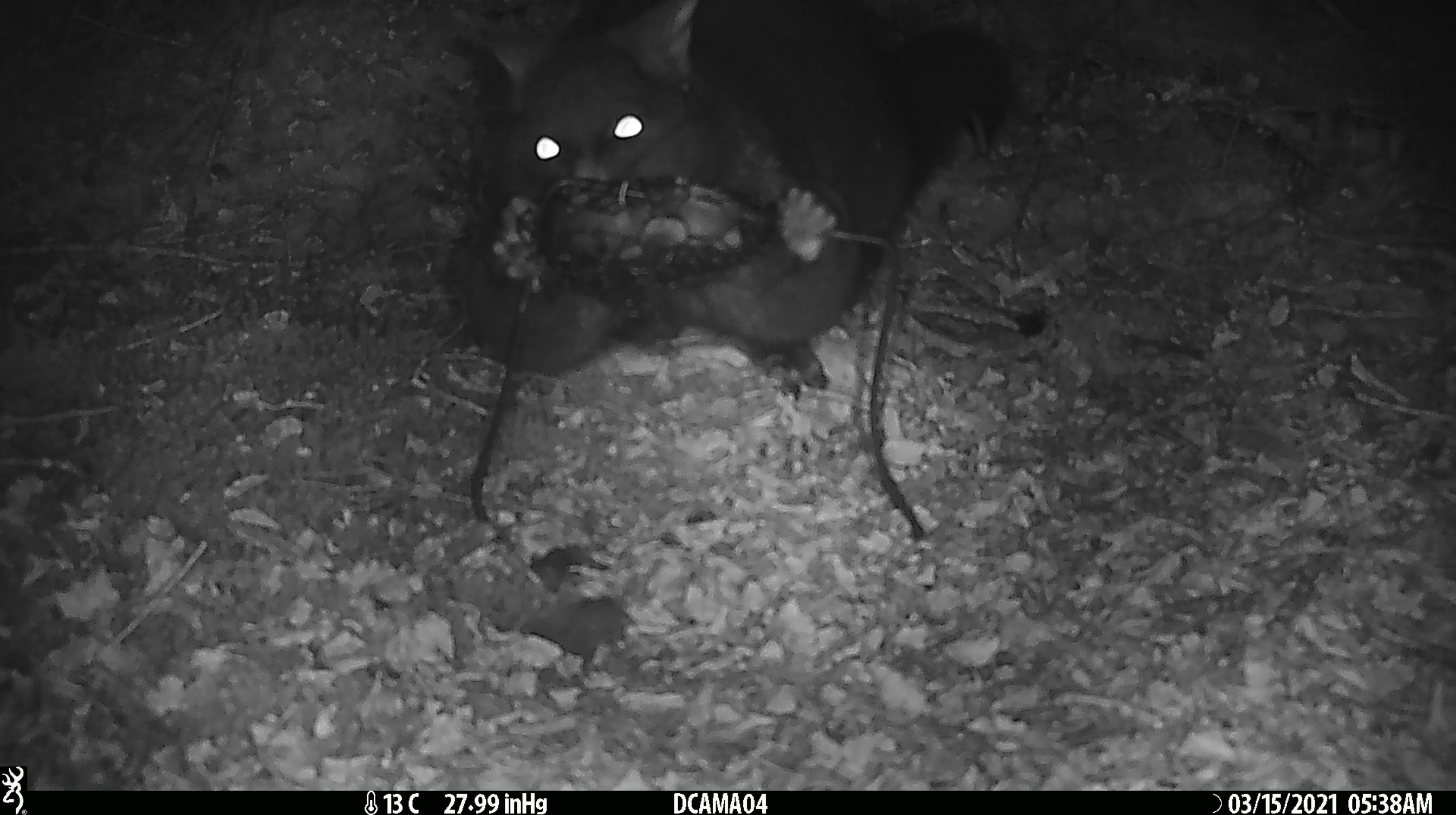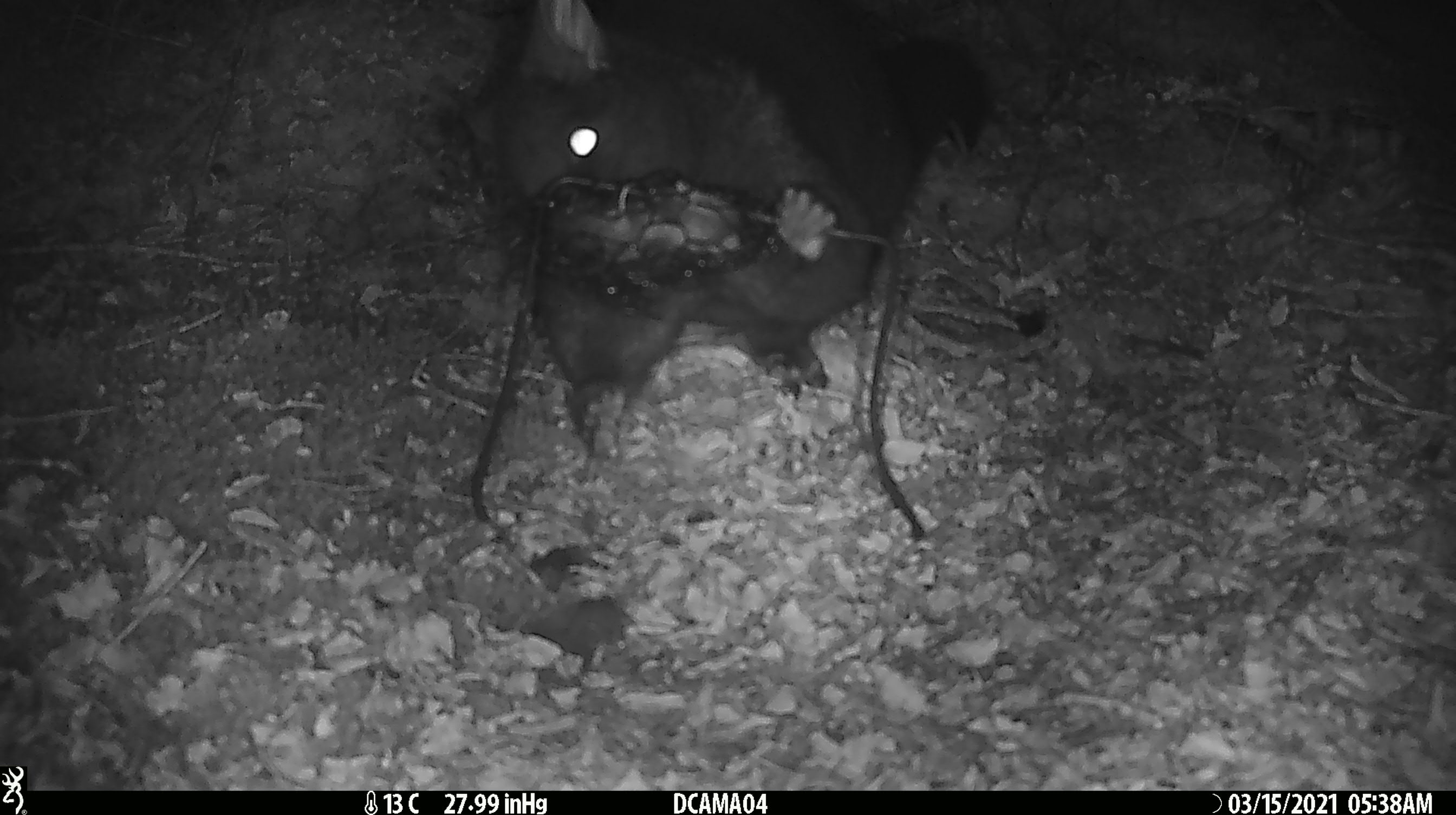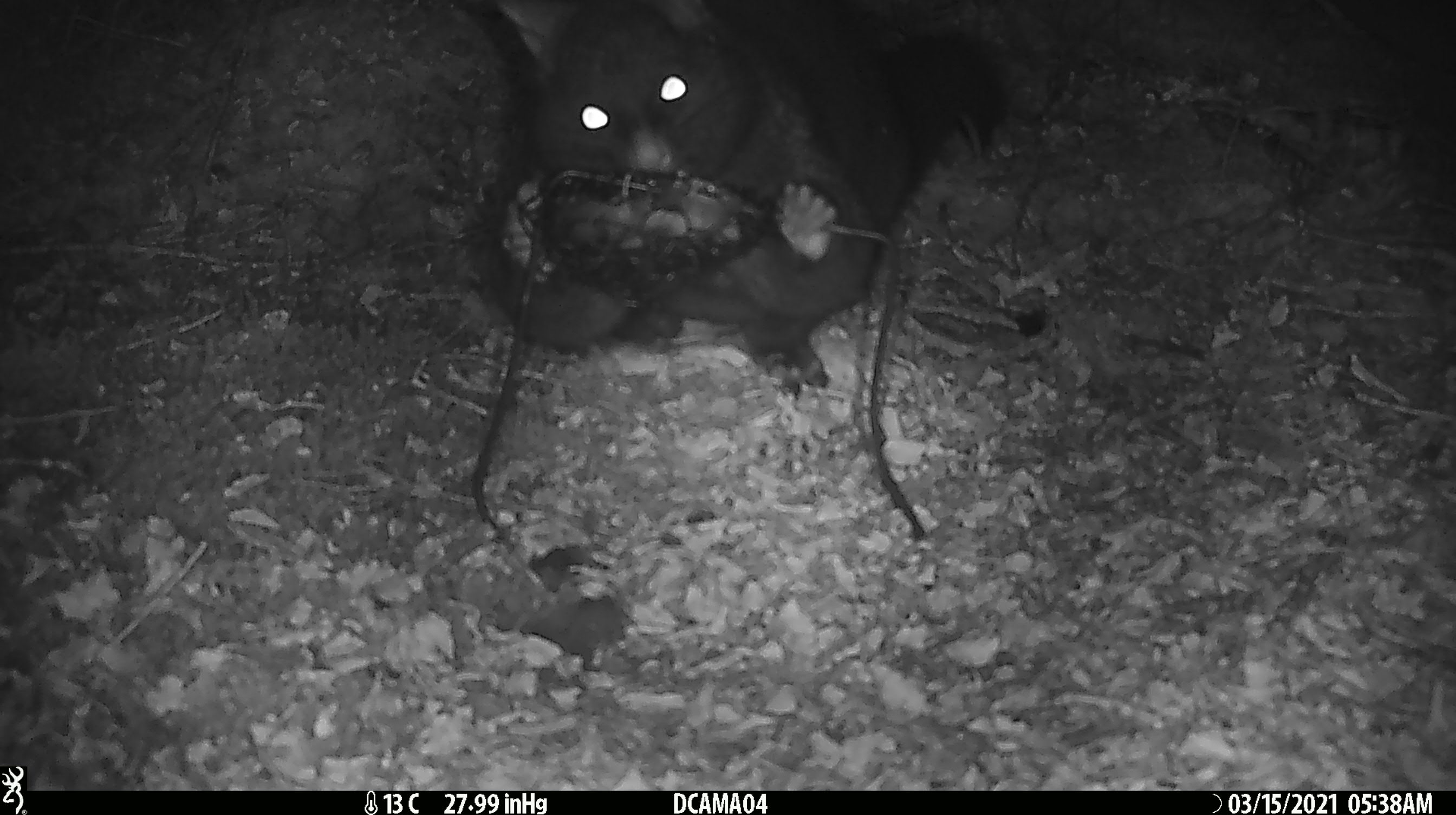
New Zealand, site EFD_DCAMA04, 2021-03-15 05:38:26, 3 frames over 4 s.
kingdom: Animalia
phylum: Chordata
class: Mammalia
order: Diprotodontia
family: Phalangeridae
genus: Trichosurus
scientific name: Trichosurus vulpecula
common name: common brushtail possum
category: possum